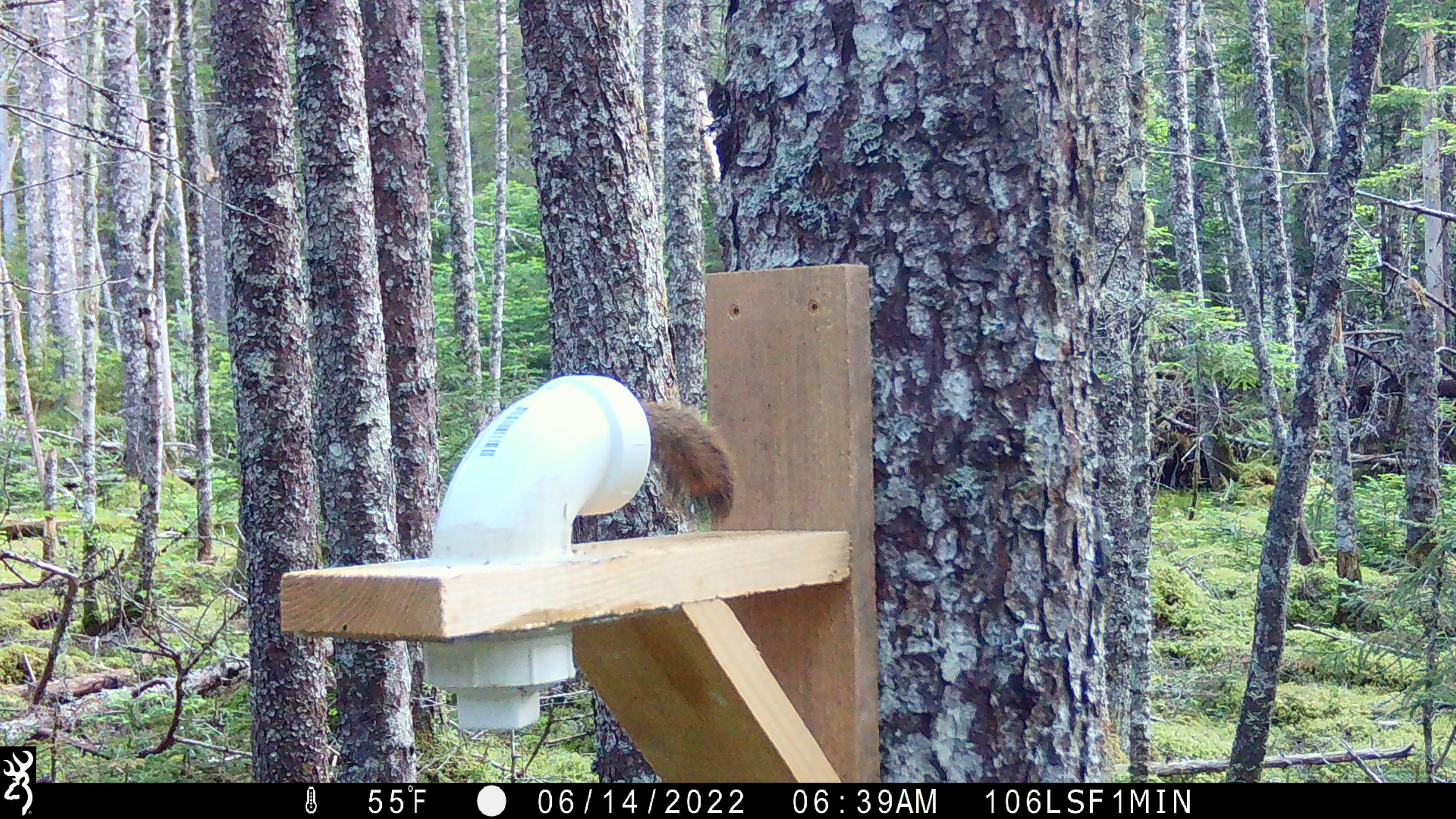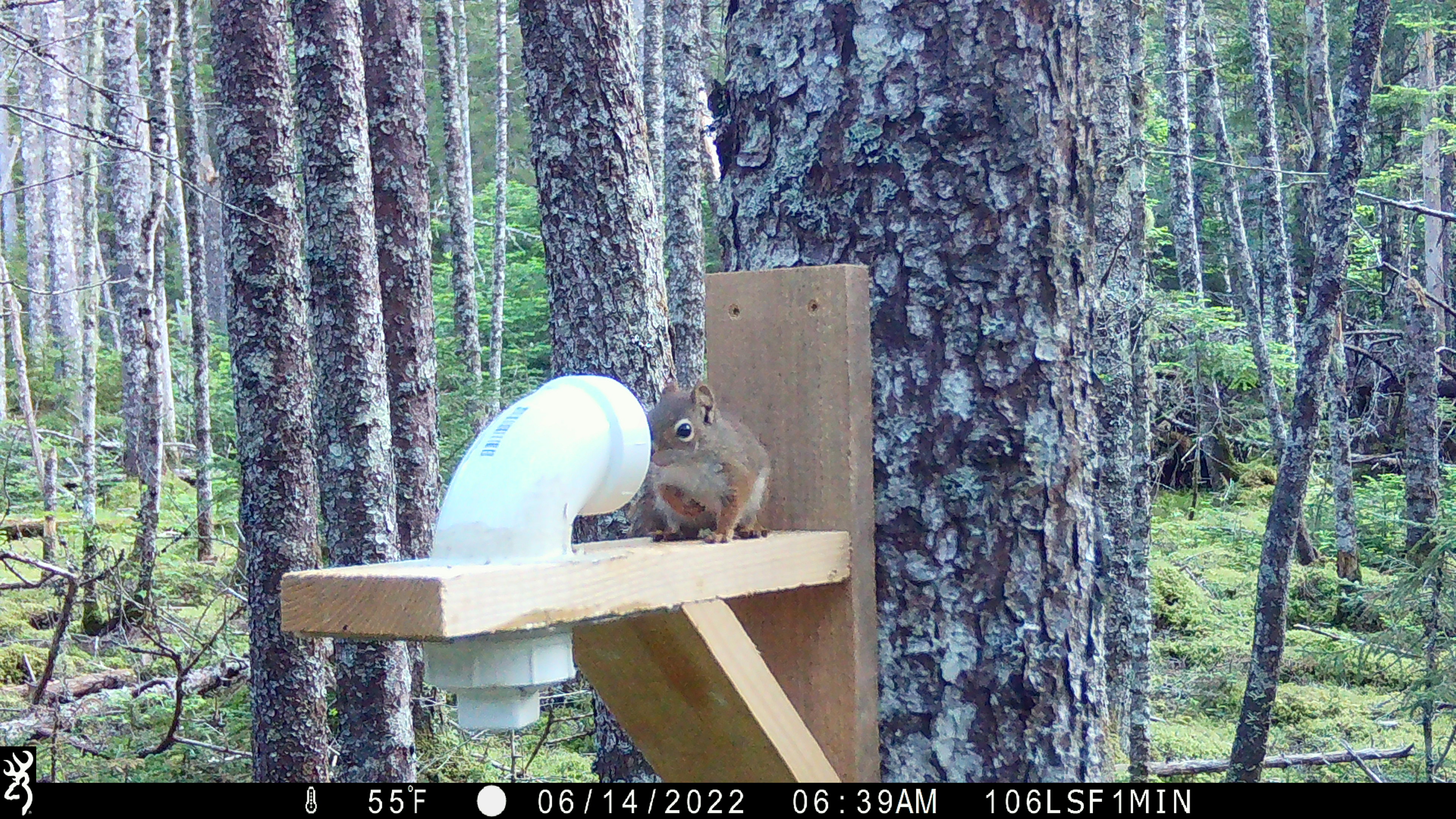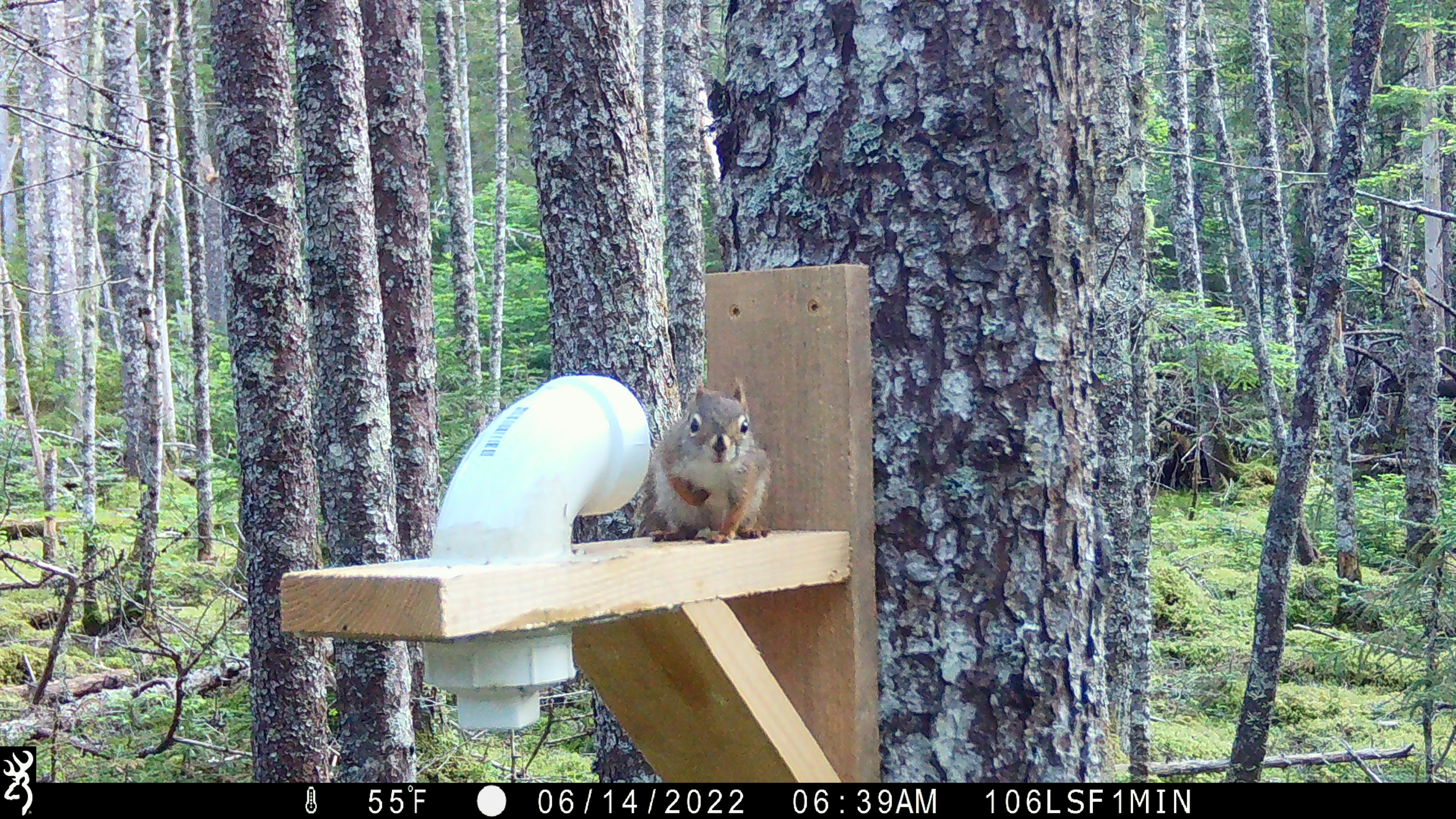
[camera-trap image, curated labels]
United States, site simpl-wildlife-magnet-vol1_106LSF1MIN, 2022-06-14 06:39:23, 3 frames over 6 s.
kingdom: Animalia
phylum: Chordata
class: Mammalia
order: Rodentia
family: Sciuridae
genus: Tamiasciurus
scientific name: Tamiasciurus hudsonicus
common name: red squirrel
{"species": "red squirrel (Tamiasciurus hudsonicus)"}